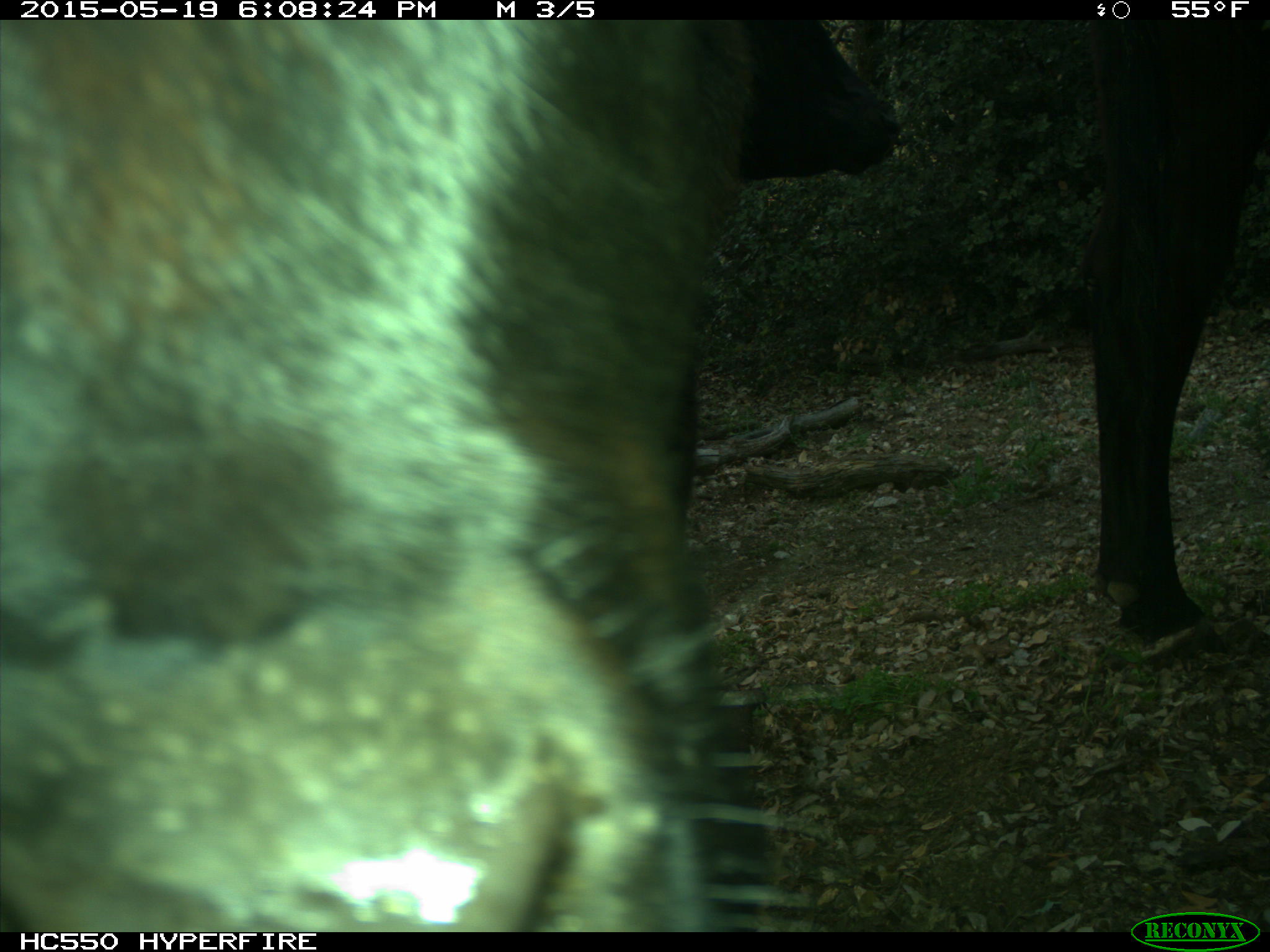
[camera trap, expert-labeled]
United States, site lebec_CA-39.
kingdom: Animalia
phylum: Chordata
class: Mammalia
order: Artiodactyla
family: Bovidae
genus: Bos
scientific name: Bos taurus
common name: domestic cow